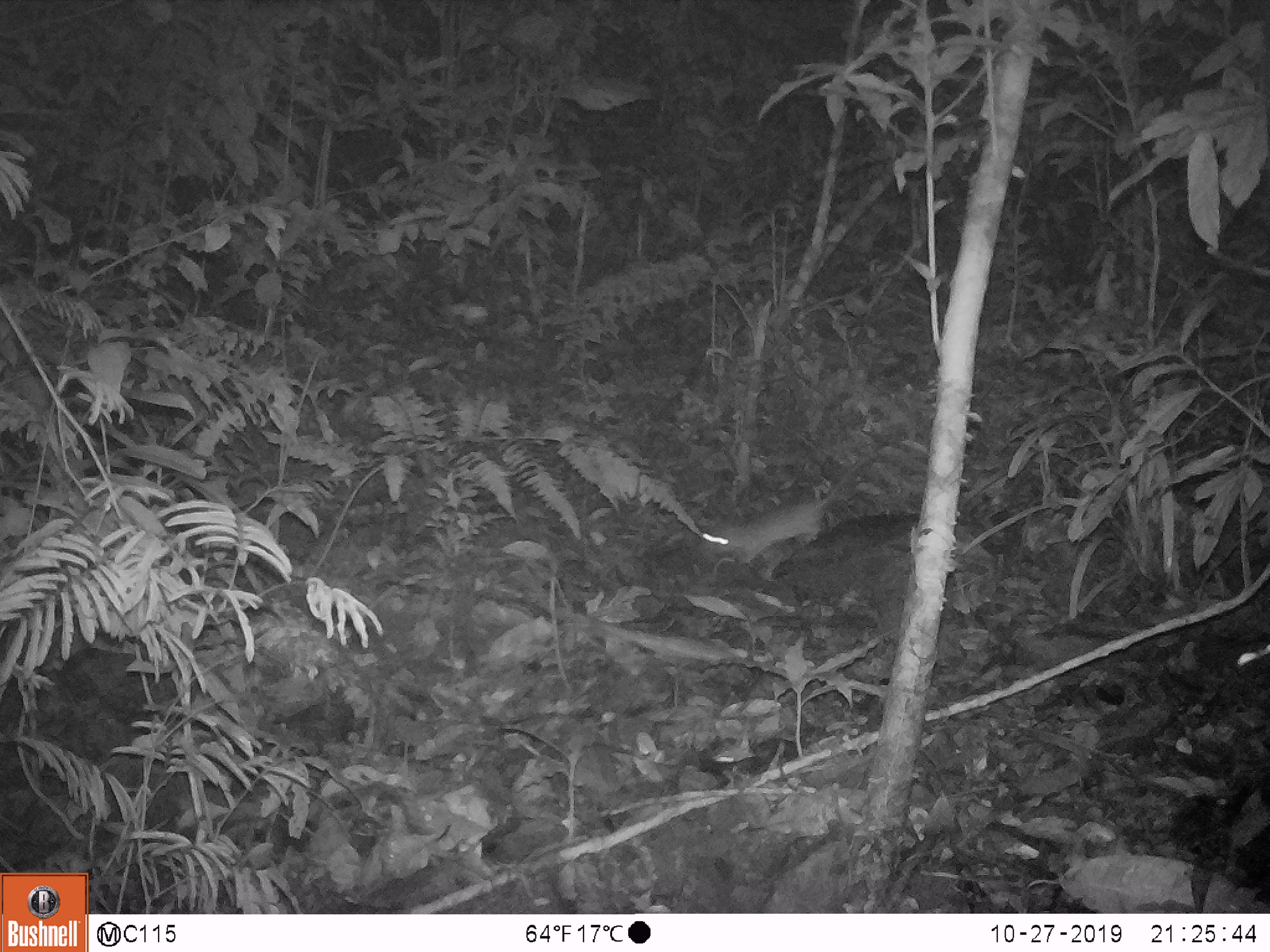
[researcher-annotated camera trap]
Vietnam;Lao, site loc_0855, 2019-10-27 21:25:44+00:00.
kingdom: Animalia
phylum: Chordata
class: Mammalia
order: Rodentia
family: Muridae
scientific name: Muridae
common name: old-world mice and rats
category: unidentified murid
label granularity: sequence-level